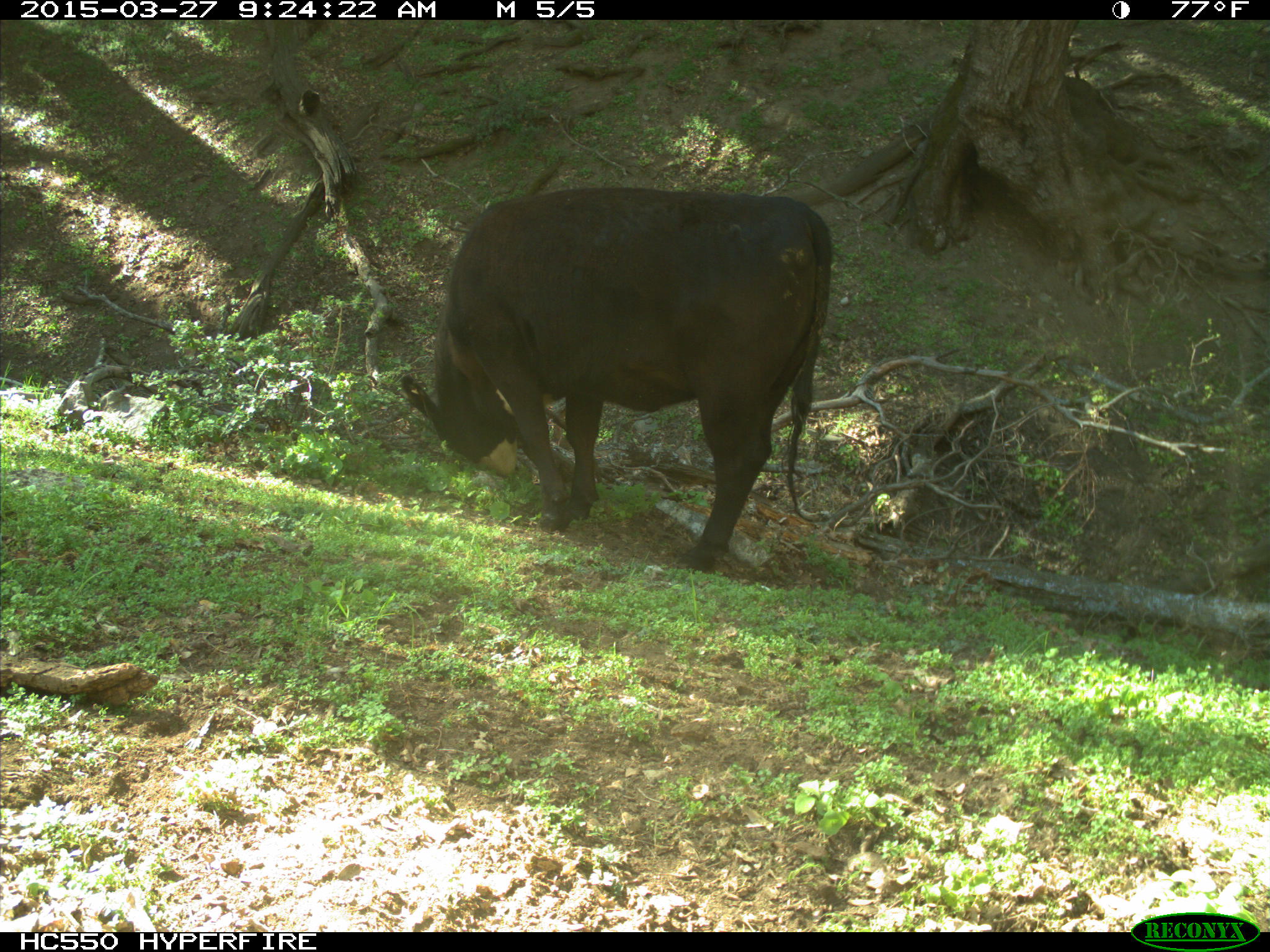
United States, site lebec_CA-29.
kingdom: Animalia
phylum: Chordata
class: Mammalia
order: Artiodactyla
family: Bovidae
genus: Bos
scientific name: Bos taurus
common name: domestic cow